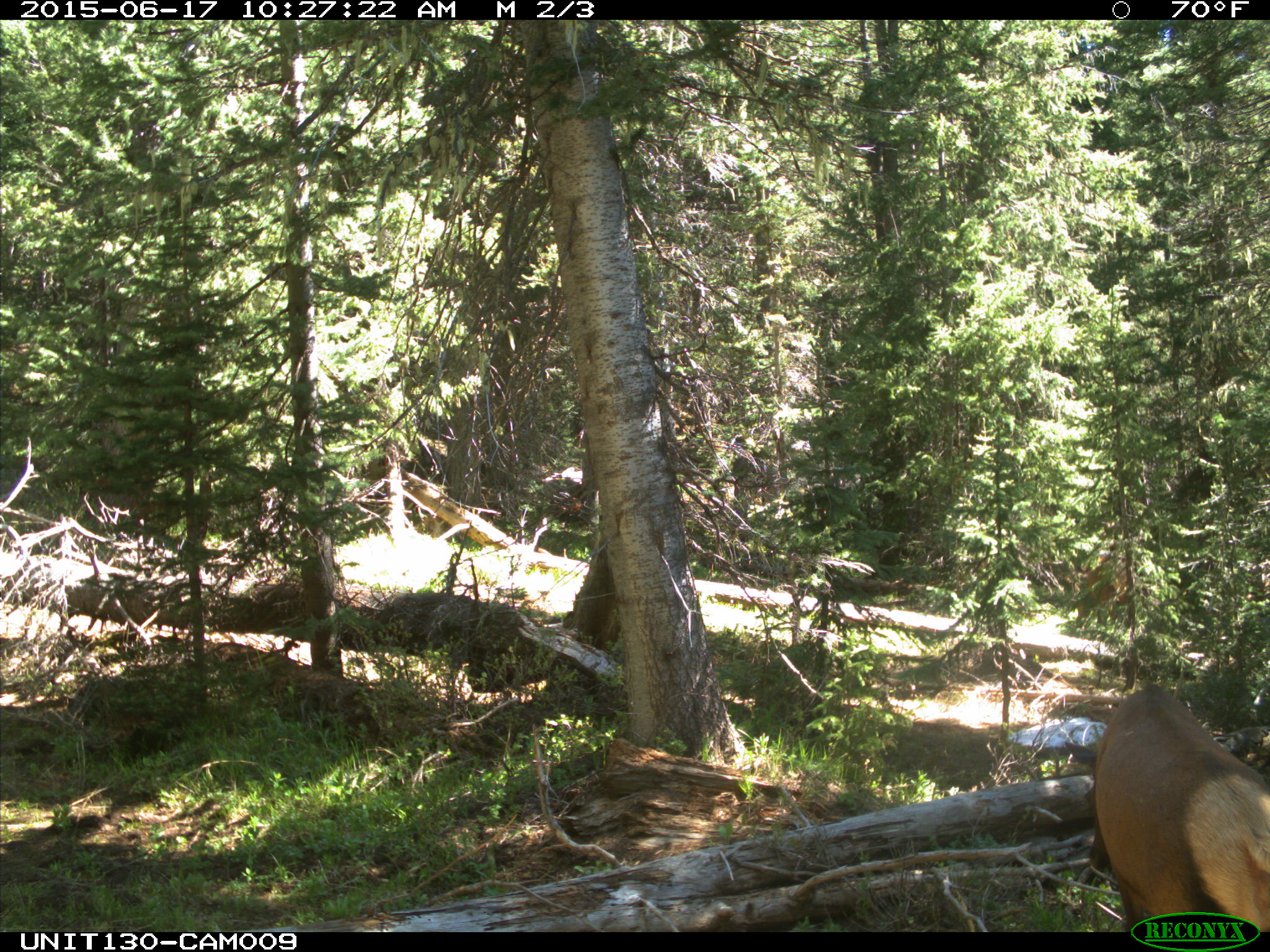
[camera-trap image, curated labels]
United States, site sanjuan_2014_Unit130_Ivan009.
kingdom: Animalia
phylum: Chordata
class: Mammalia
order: Artiodactyla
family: Cervidae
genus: Cervus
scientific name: Cervus elaphus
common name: red deer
Cervus elaphus (red deer).